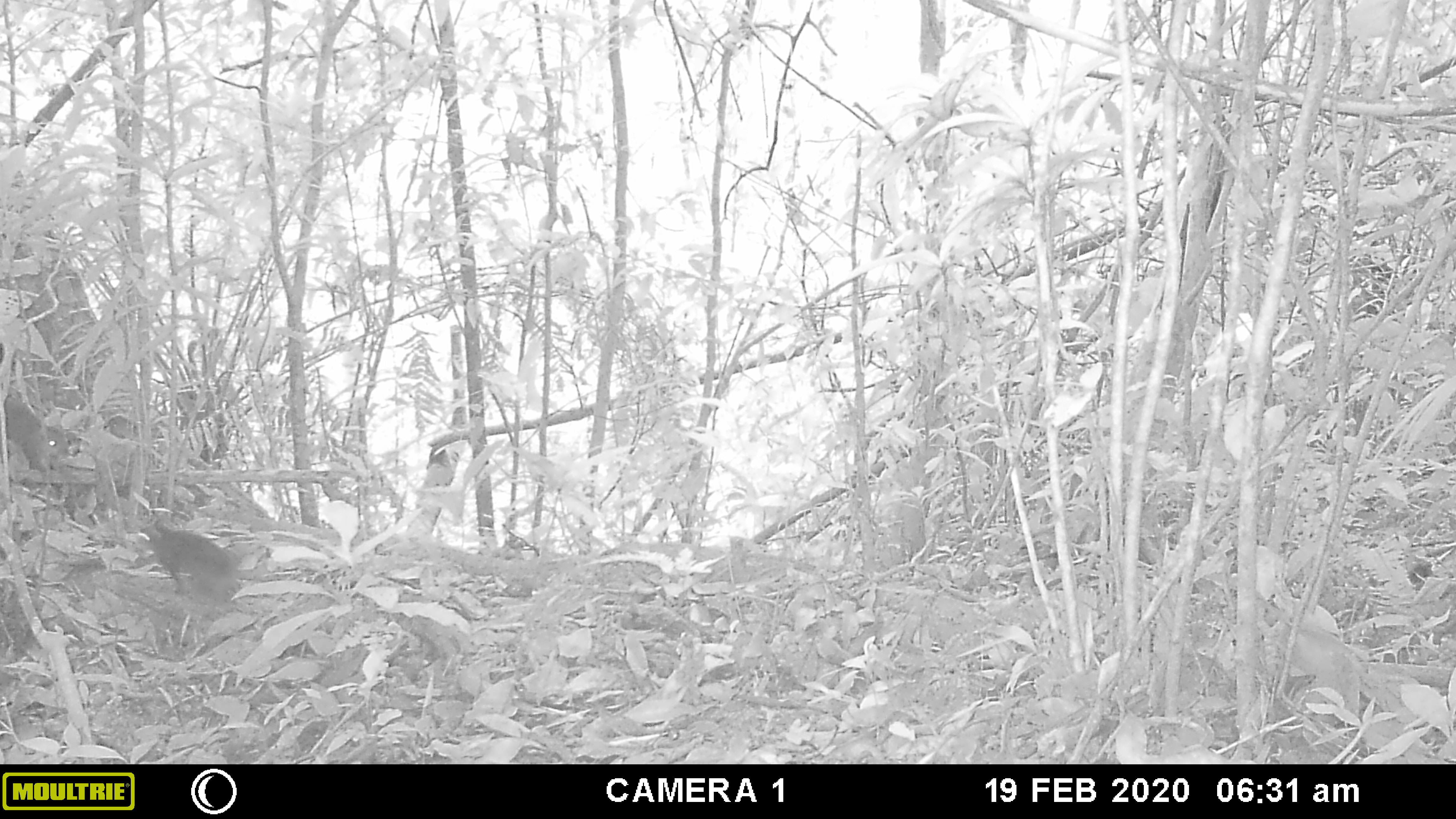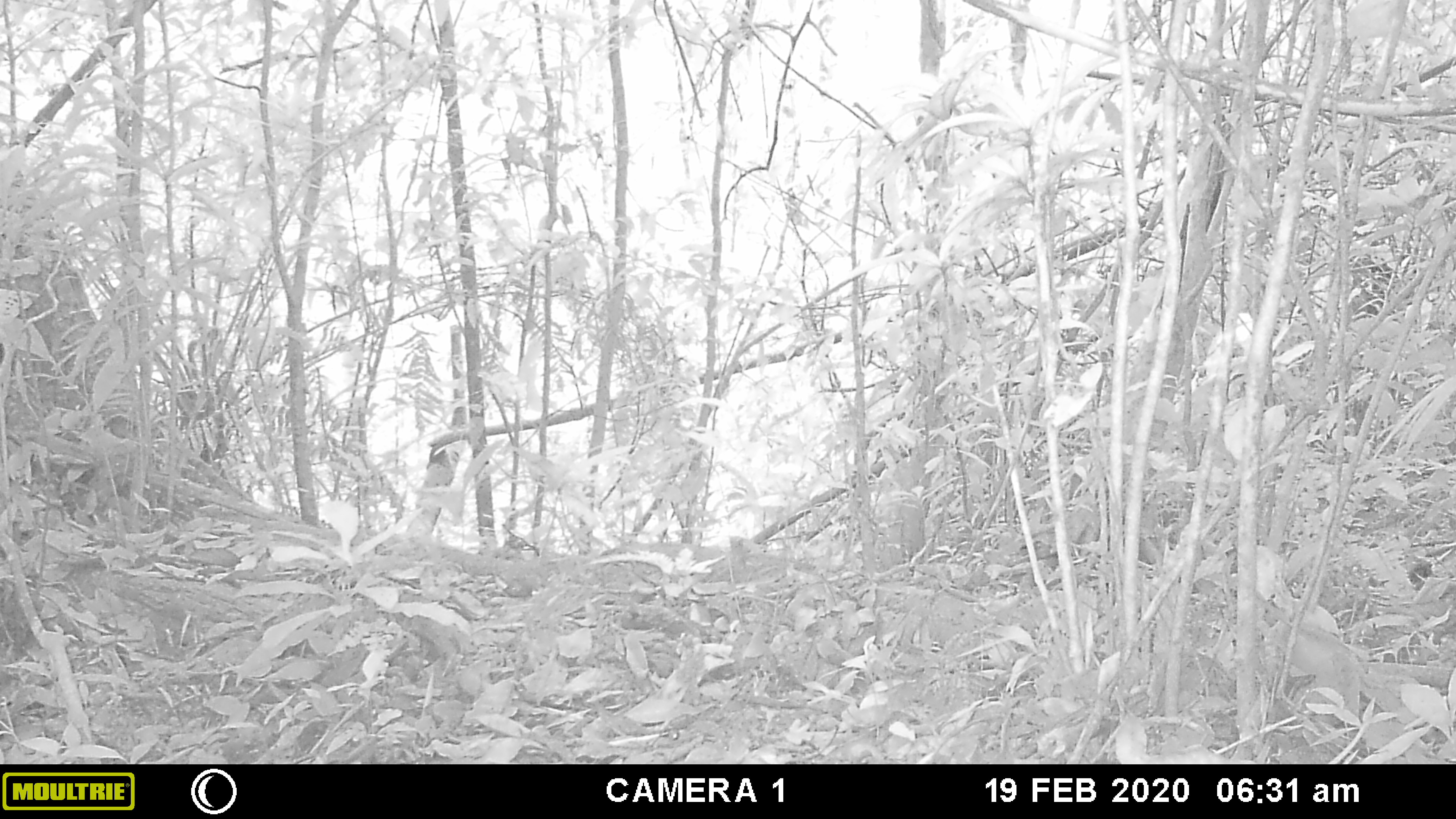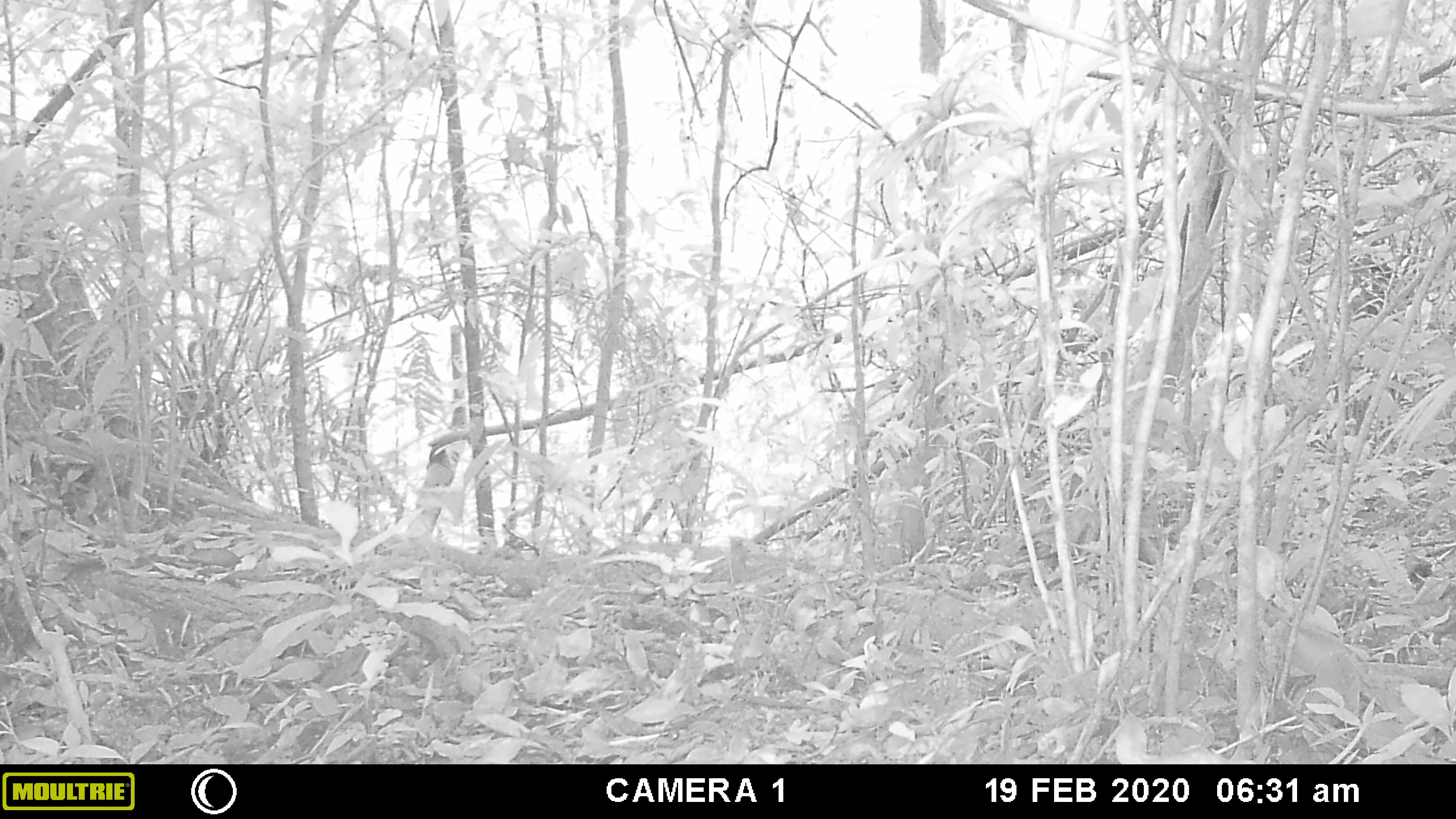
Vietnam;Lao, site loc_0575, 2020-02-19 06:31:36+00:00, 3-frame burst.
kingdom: Animalia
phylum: Chordata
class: Mammalia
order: Rodentia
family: Sciuridae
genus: Dremomys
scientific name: Dremomys rufigenis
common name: red-cheeked squirrel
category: red cheeked squirrel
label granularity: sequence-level